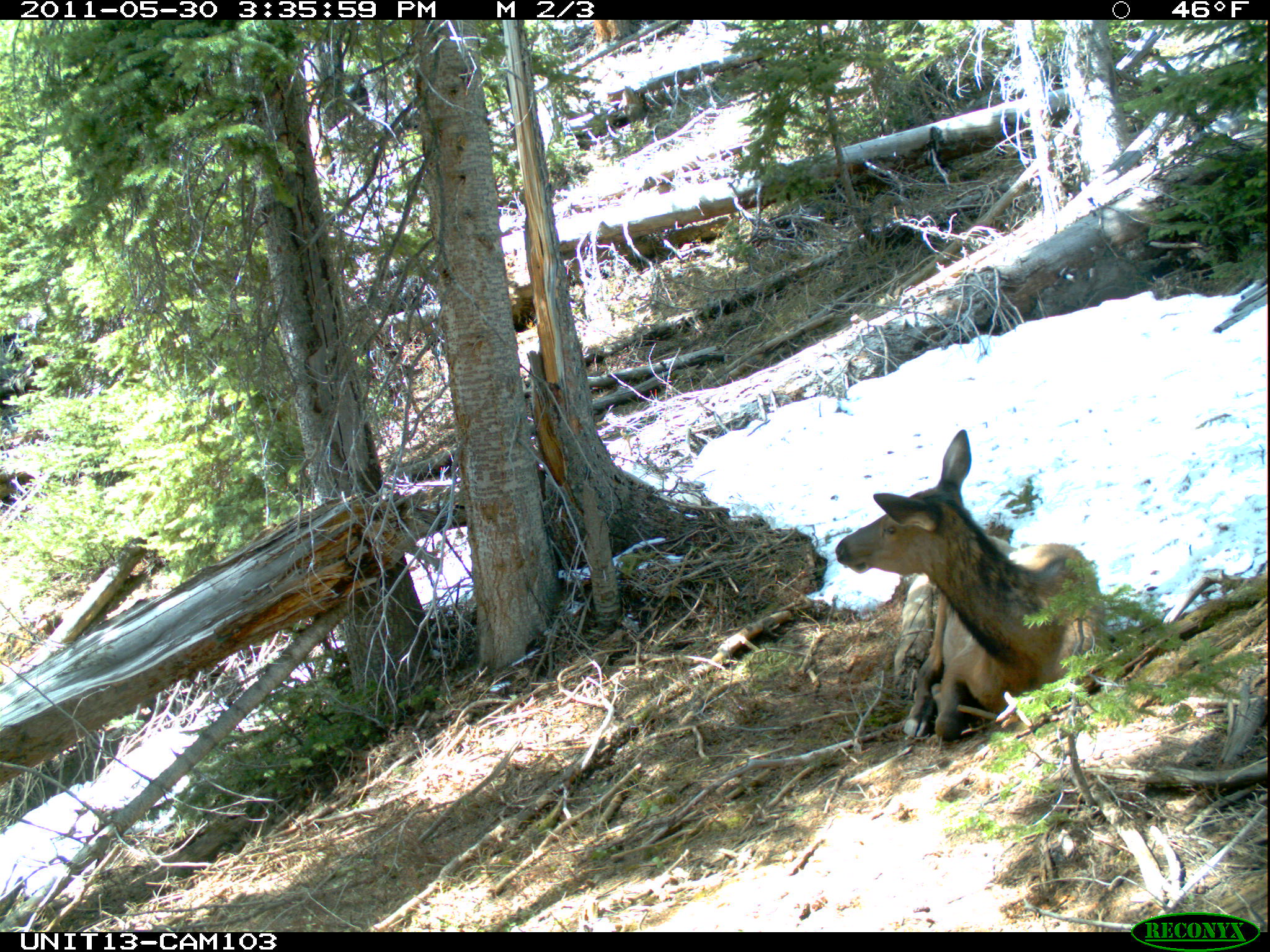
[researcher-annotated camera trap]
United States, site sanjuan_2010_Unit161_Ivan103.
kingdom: Animalia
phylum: Chordata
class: Mammalia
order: Artiodactyla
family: Cervidae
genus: Cervus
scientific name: Cervus elaphus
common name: red deer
Cervus elaphus (red deer).